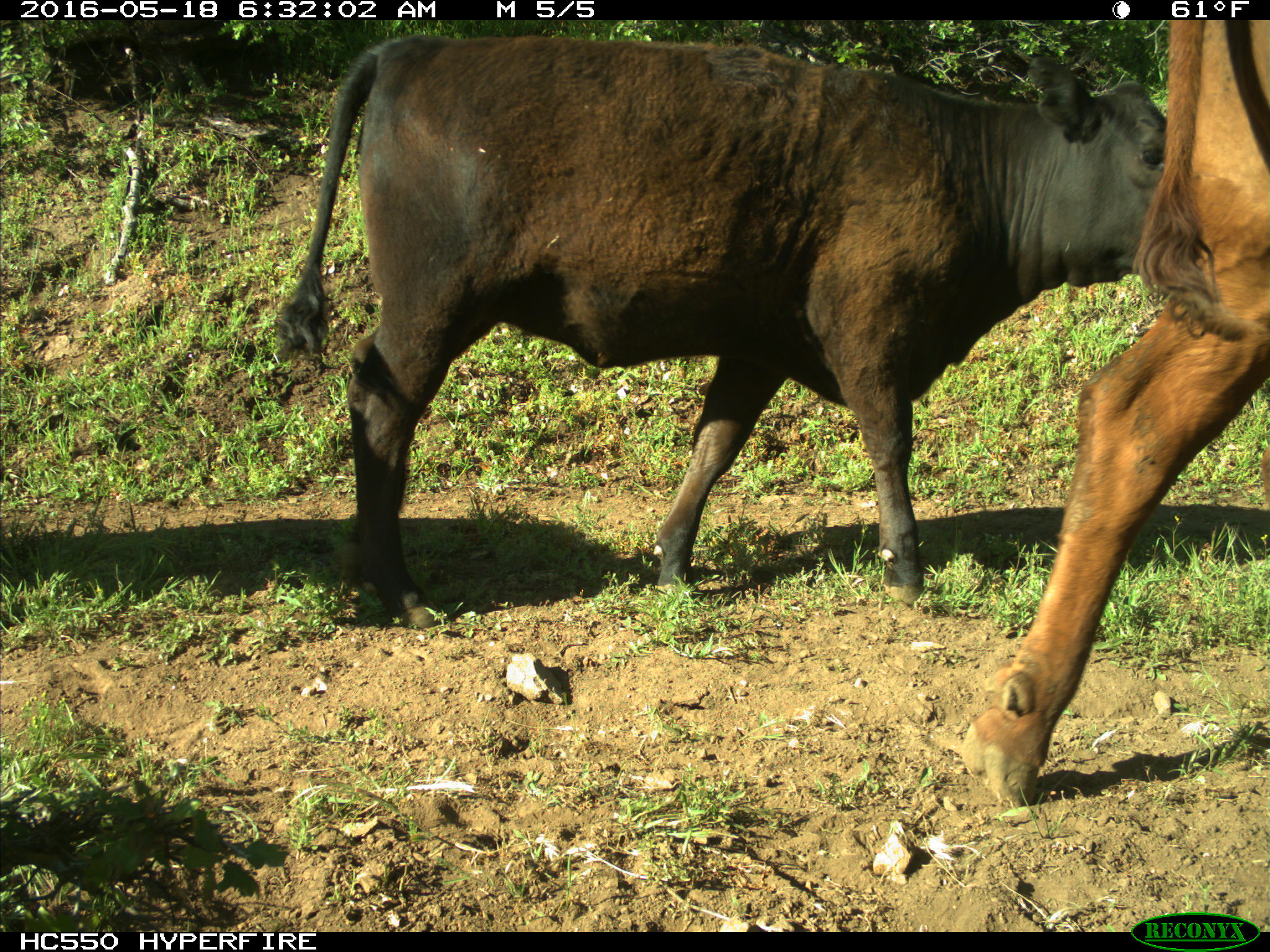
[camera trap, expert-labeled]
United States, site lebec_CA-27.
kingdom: Animalia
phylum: Chordata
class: Mammalia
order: Artiodactyla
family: Bovidae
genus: Bos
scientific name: Bos taurus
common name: domestic cow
Bos taurus (domestic cow).